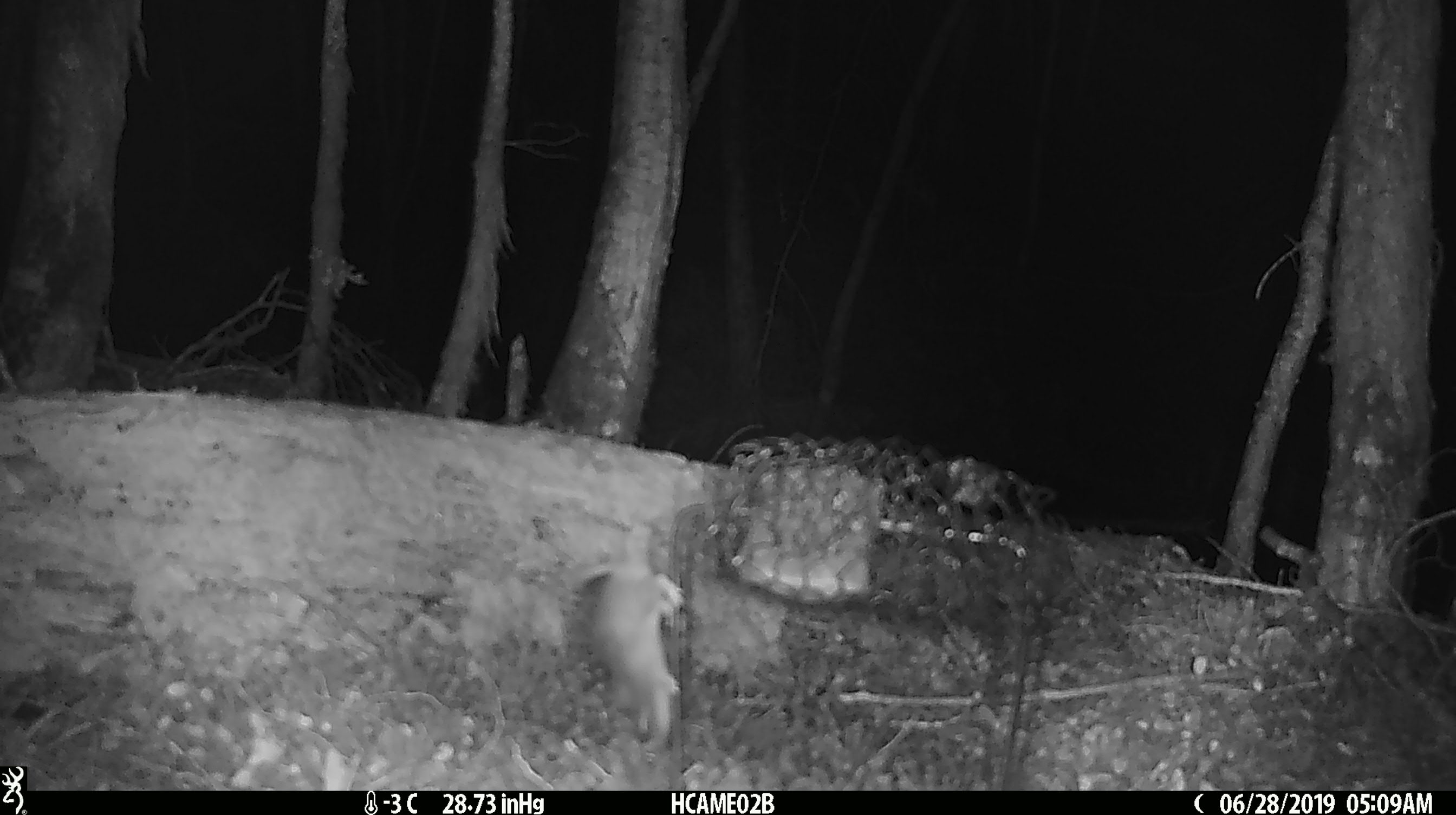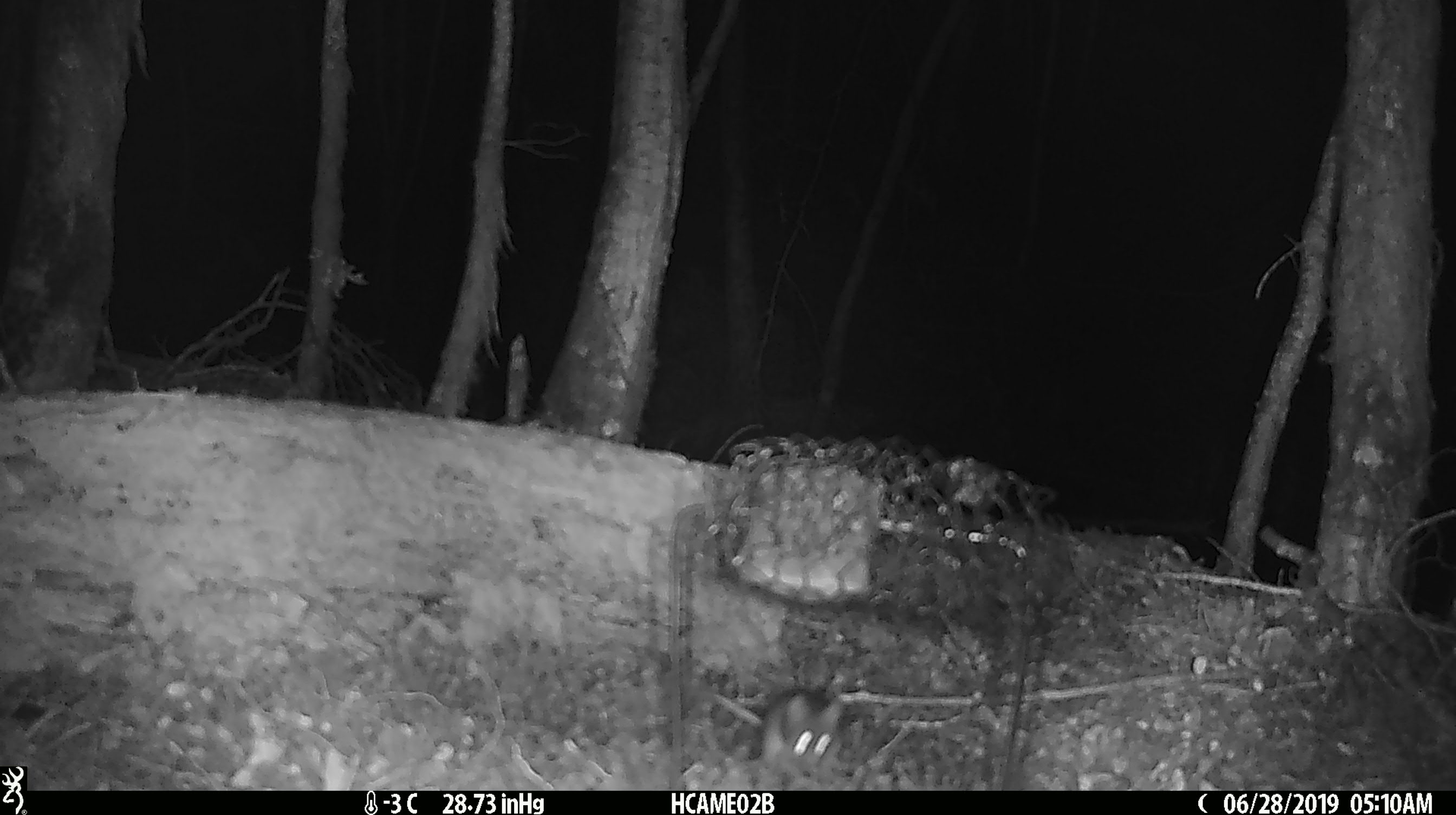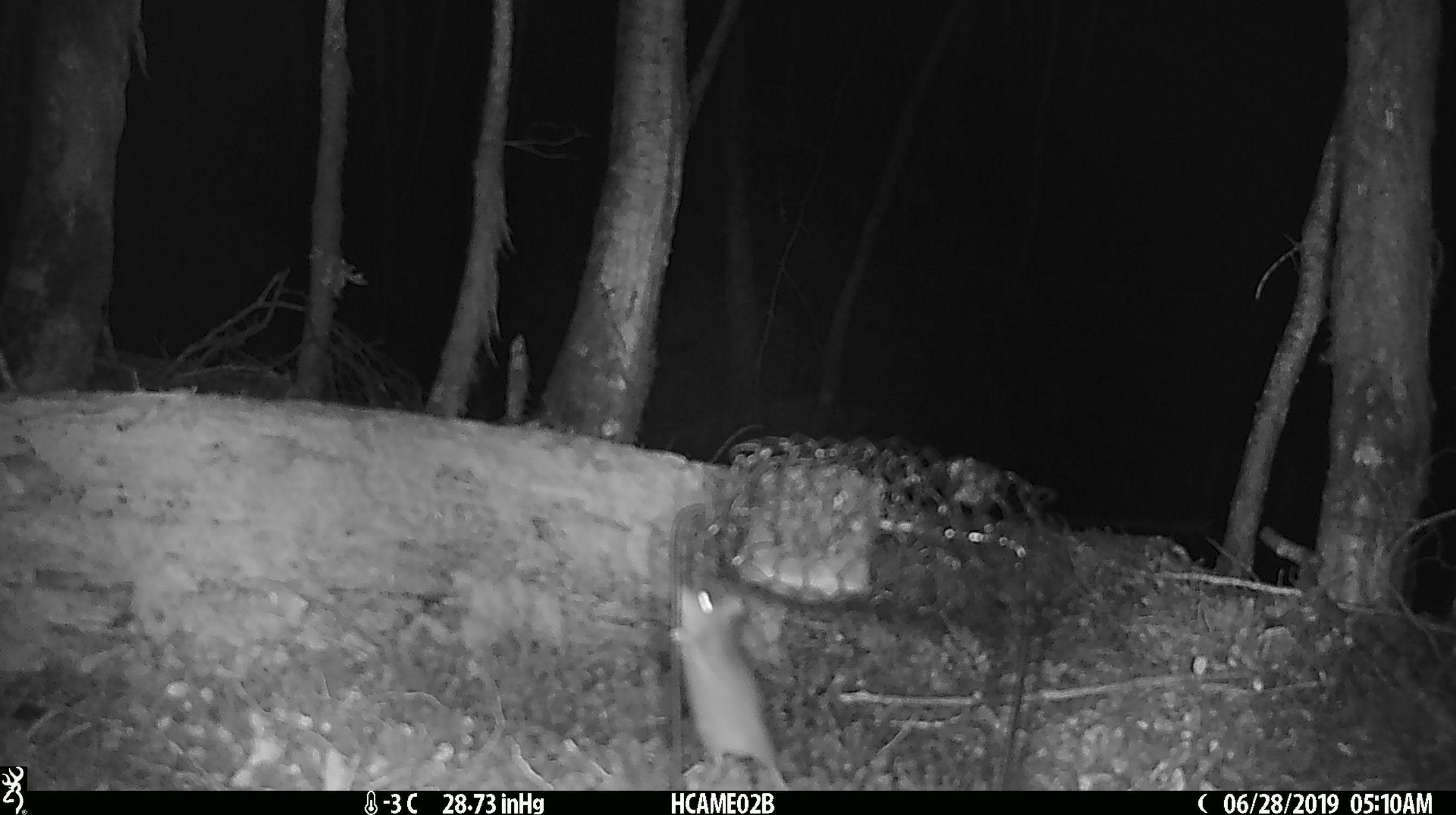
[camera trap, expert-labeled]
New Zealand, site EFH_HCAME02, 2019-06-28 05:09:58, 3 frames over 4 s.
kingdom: Animalia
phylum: Chordata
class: Mammalia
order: Rodentia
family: Muridae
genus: Mus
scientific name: Mus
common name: mouse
Mouse (Mus).